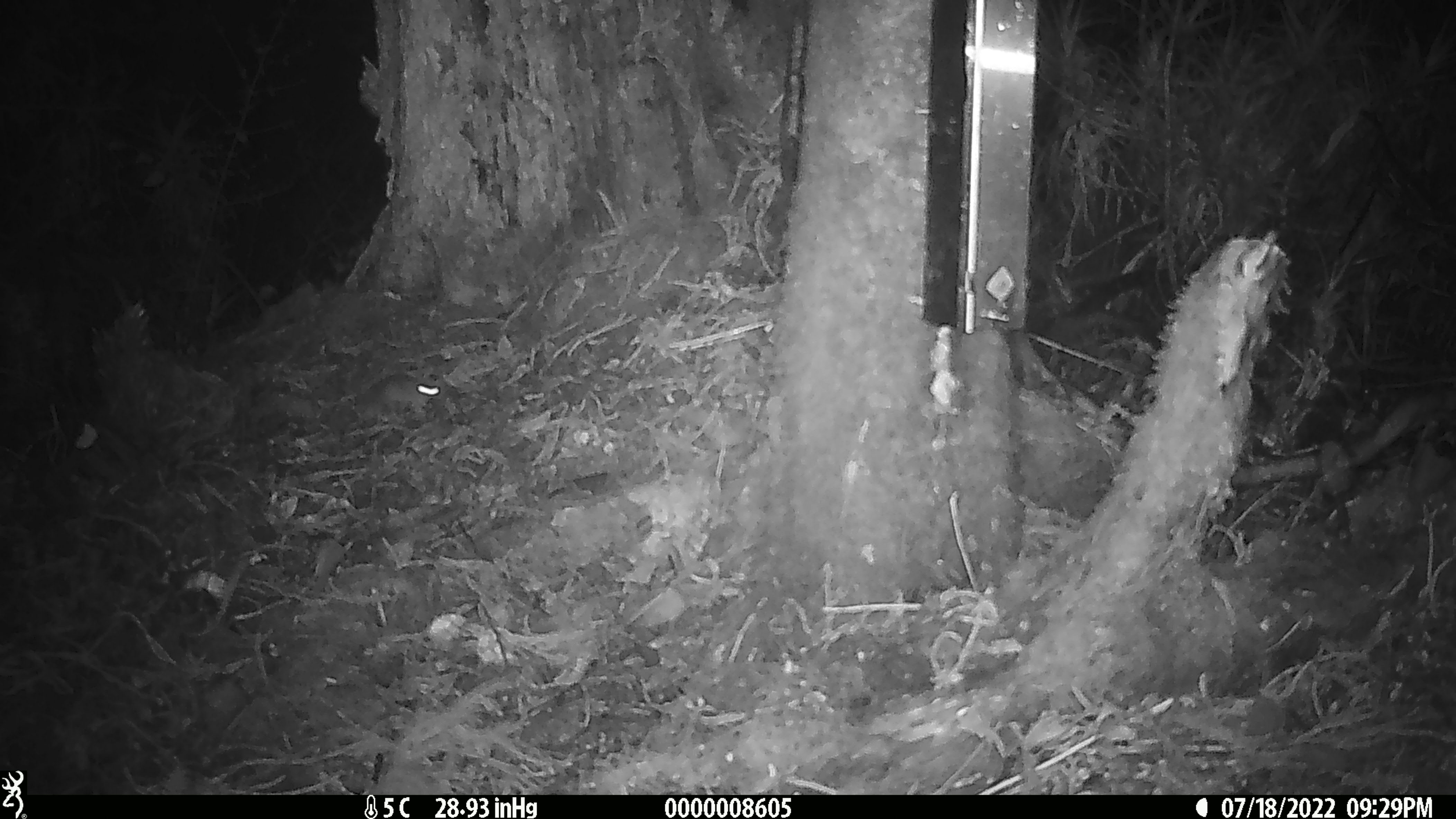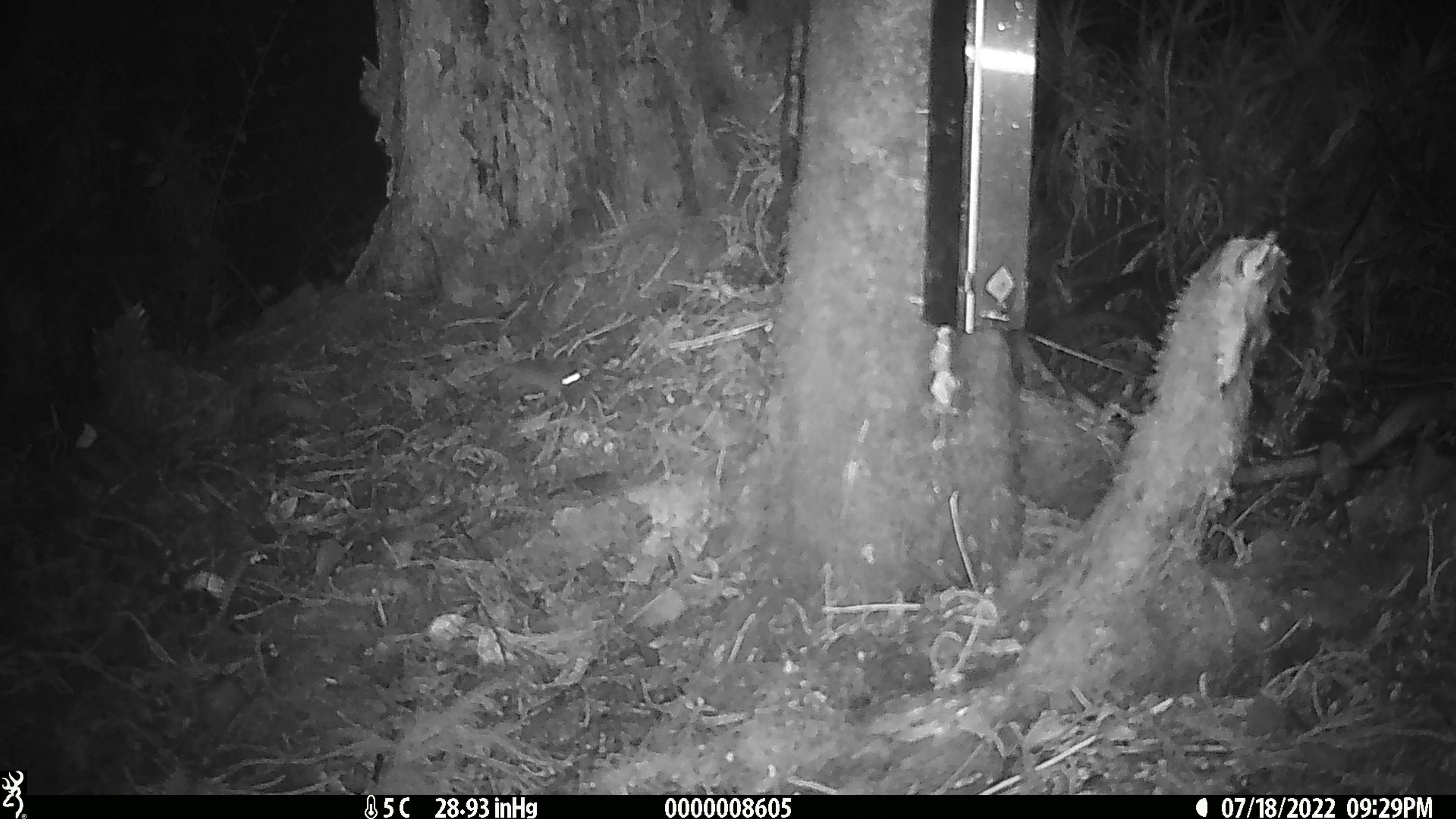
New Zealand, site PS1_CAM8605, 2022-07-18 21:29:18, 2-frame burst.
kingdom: Animalia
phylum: Chordata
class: Mammalia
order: Rodentia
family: Muridae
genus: Mus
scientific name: Mus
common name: mouse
Mouse (Mus).